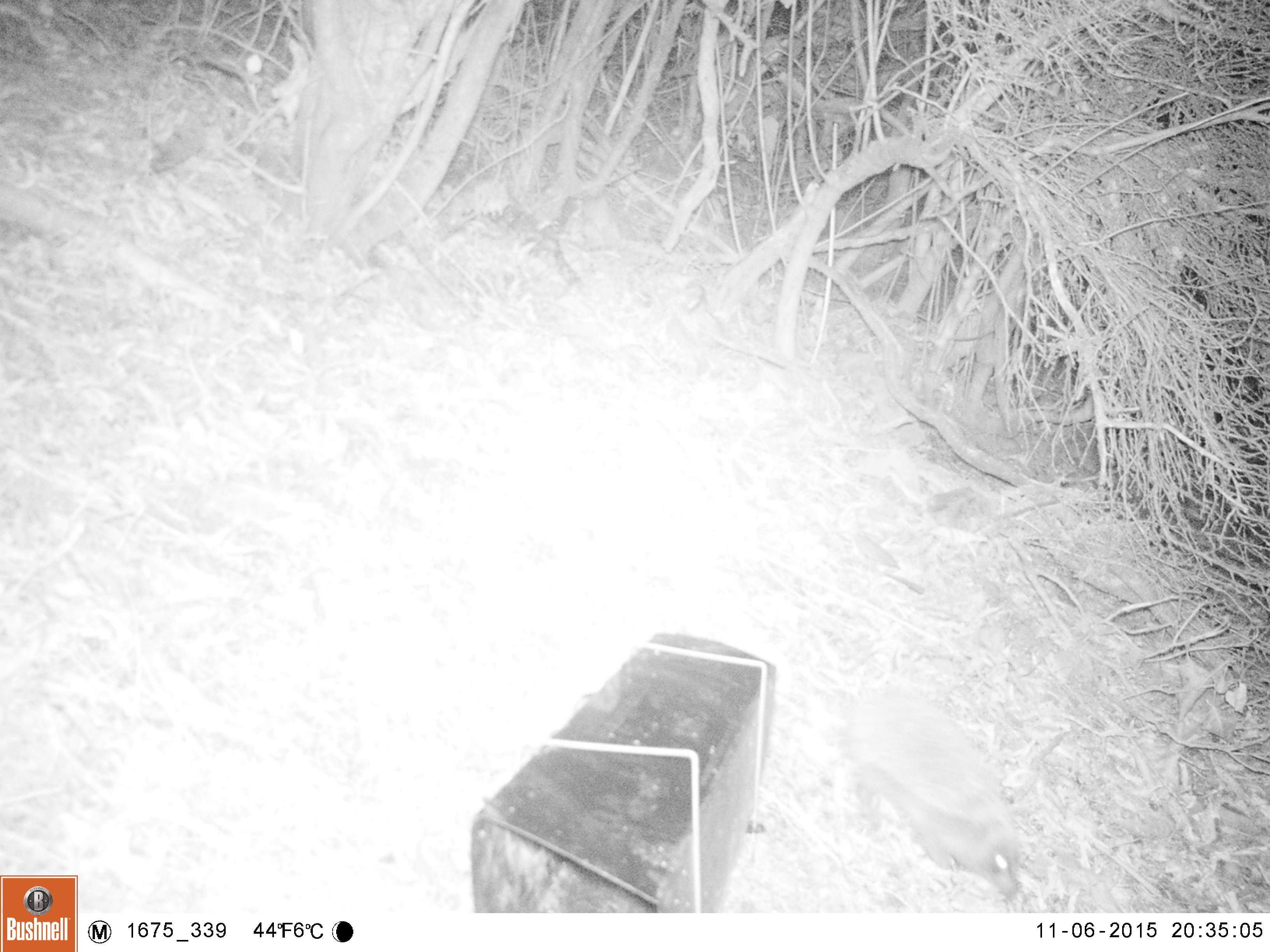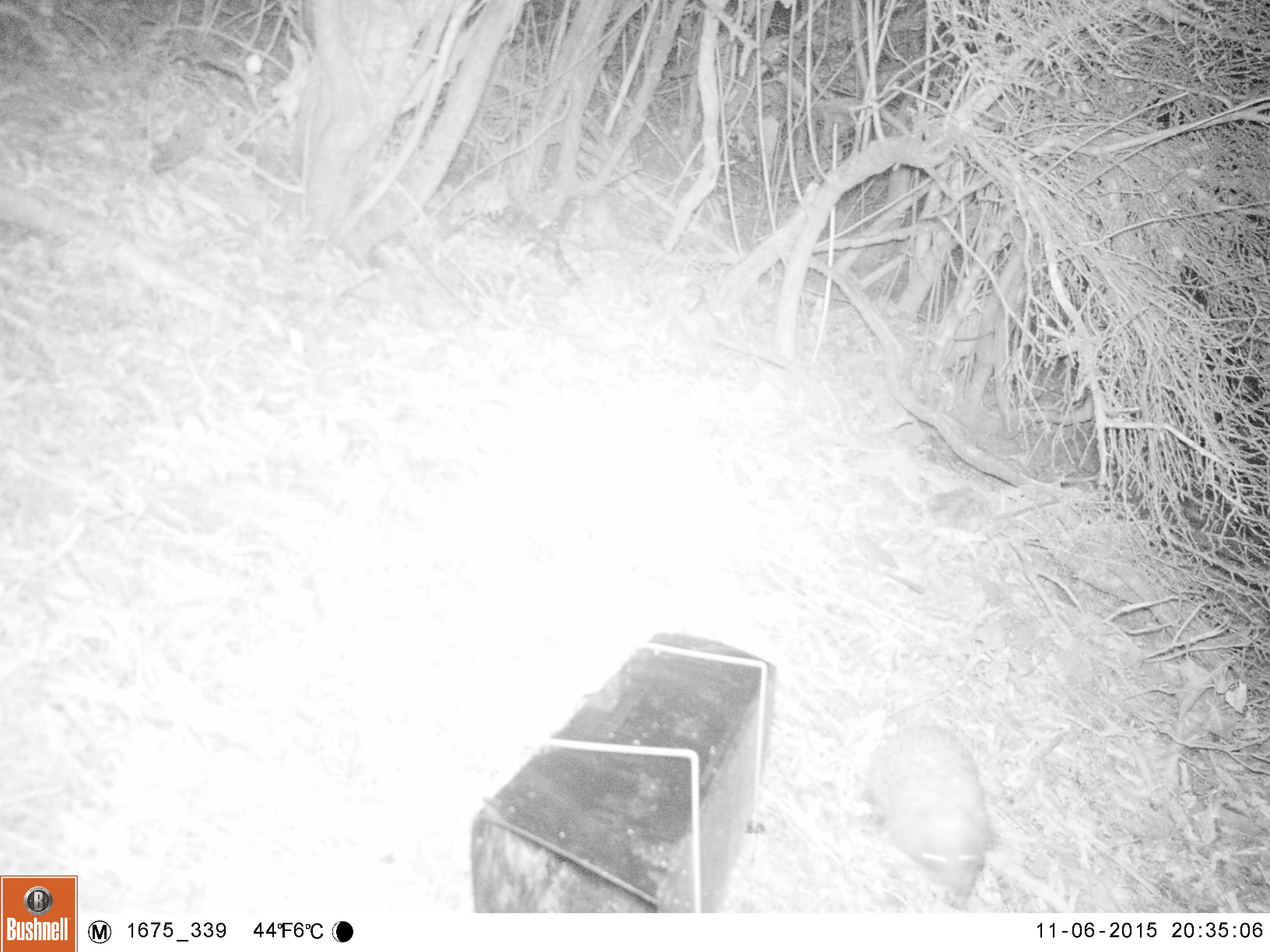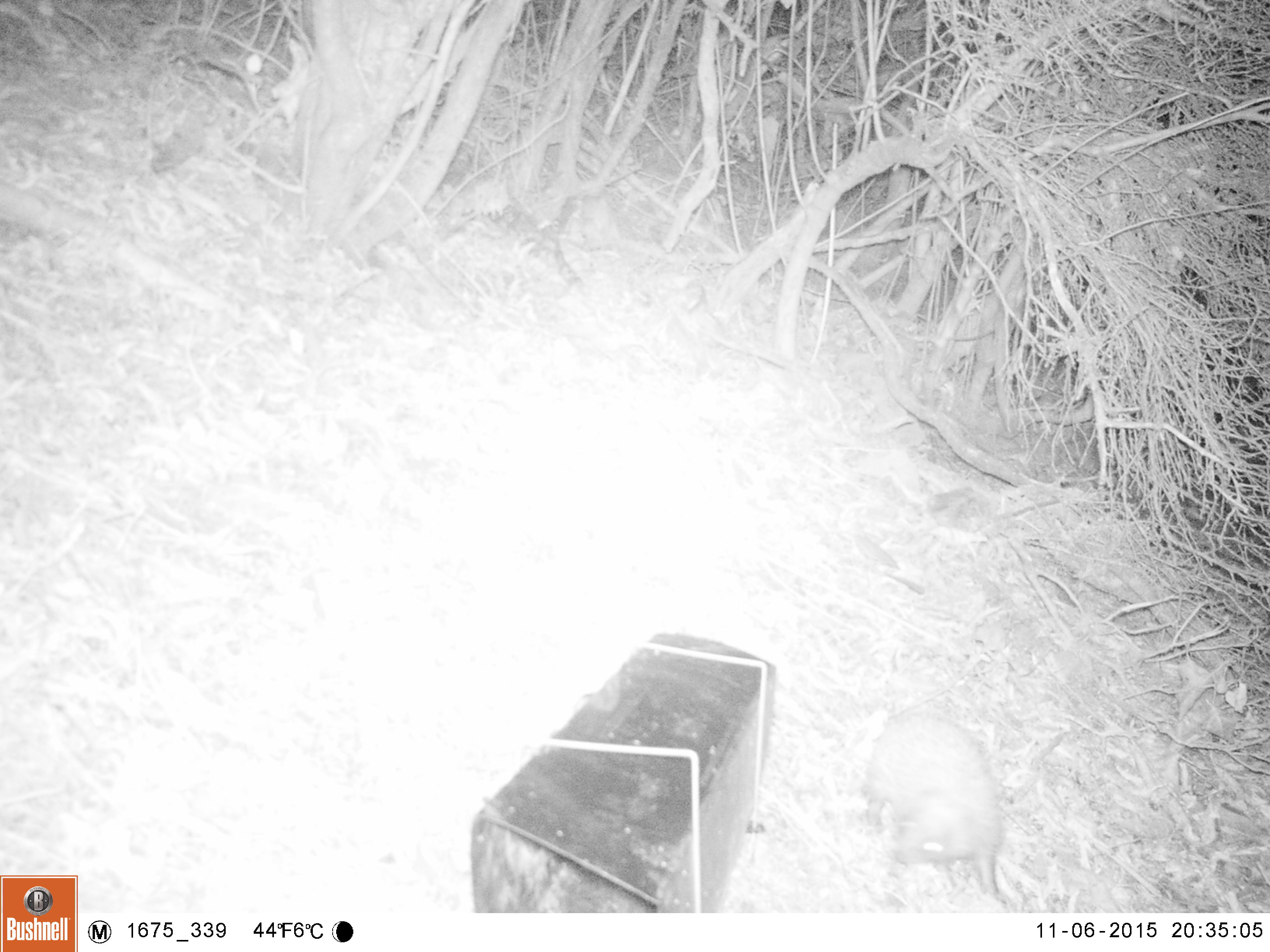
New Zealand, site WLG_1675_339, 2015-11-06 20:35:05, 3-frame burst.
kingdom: Animalia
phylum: Chordata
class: Mammalia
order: Eulipotyphla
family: Erinaceidae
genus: Erinaceus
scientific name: Erinaceus europaeus europaeus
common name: european hedgehog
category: hedgehog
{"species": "hedgehog (european hedgehog) (Erinaceus europaeus europaeus)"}